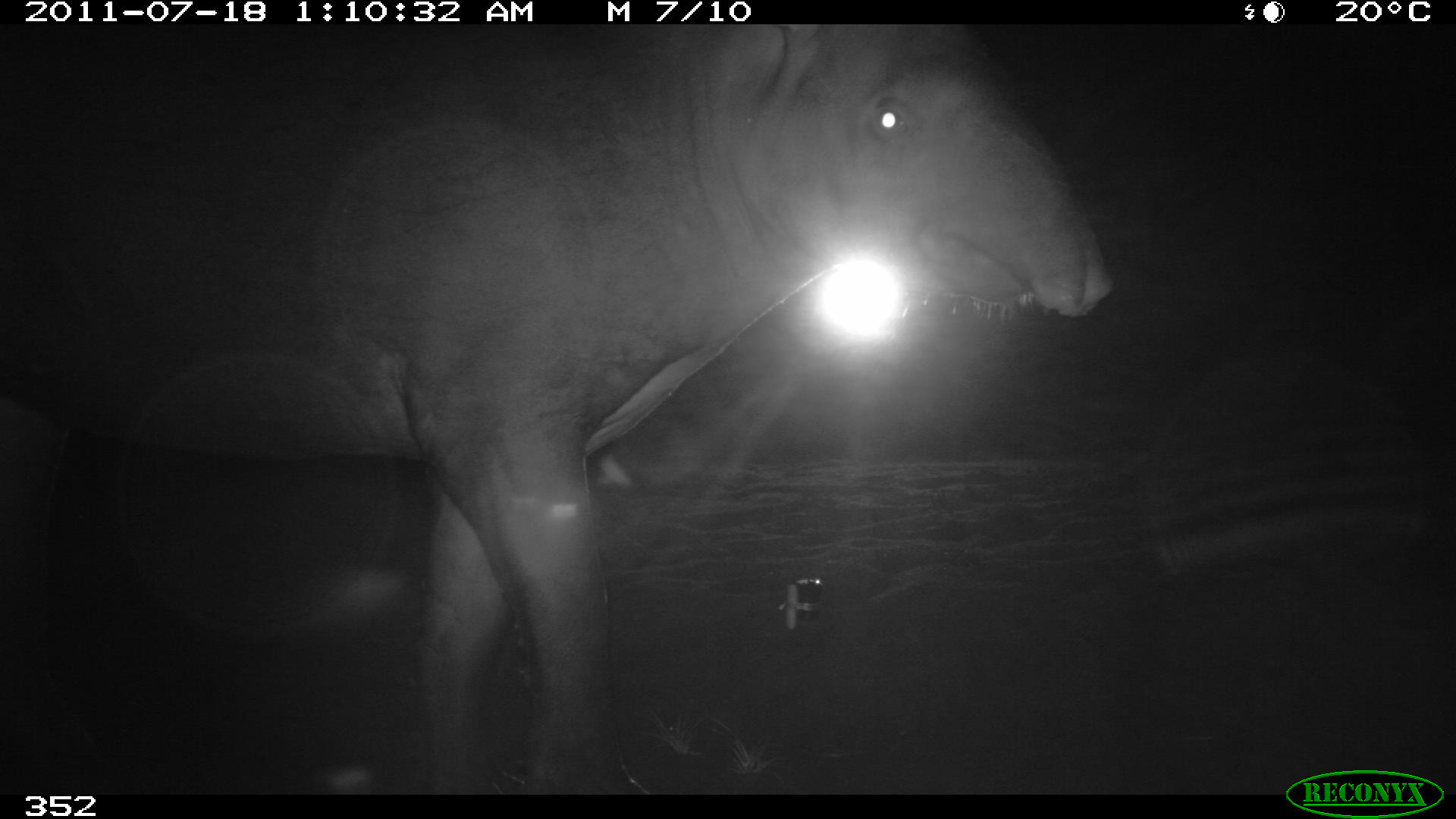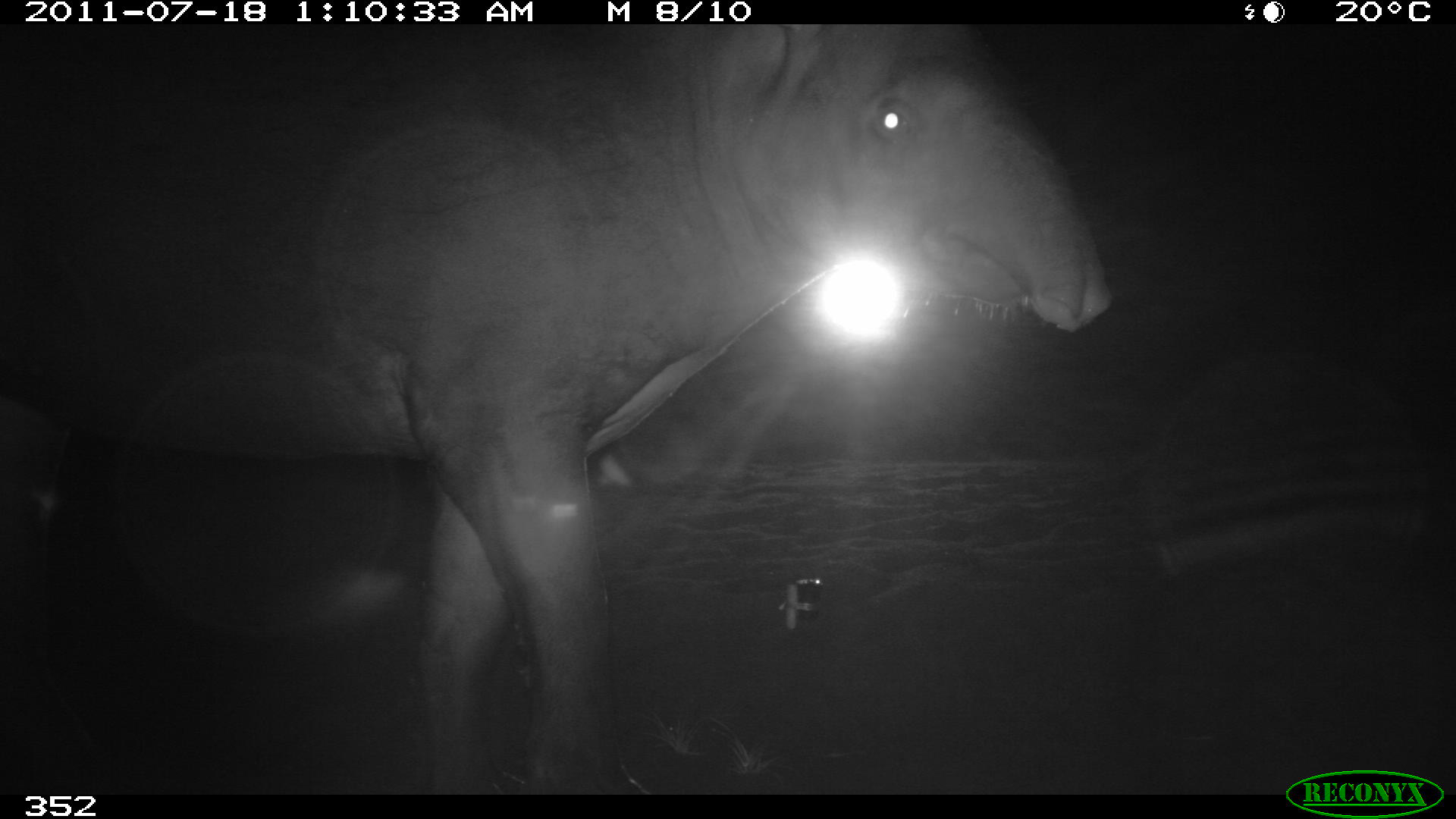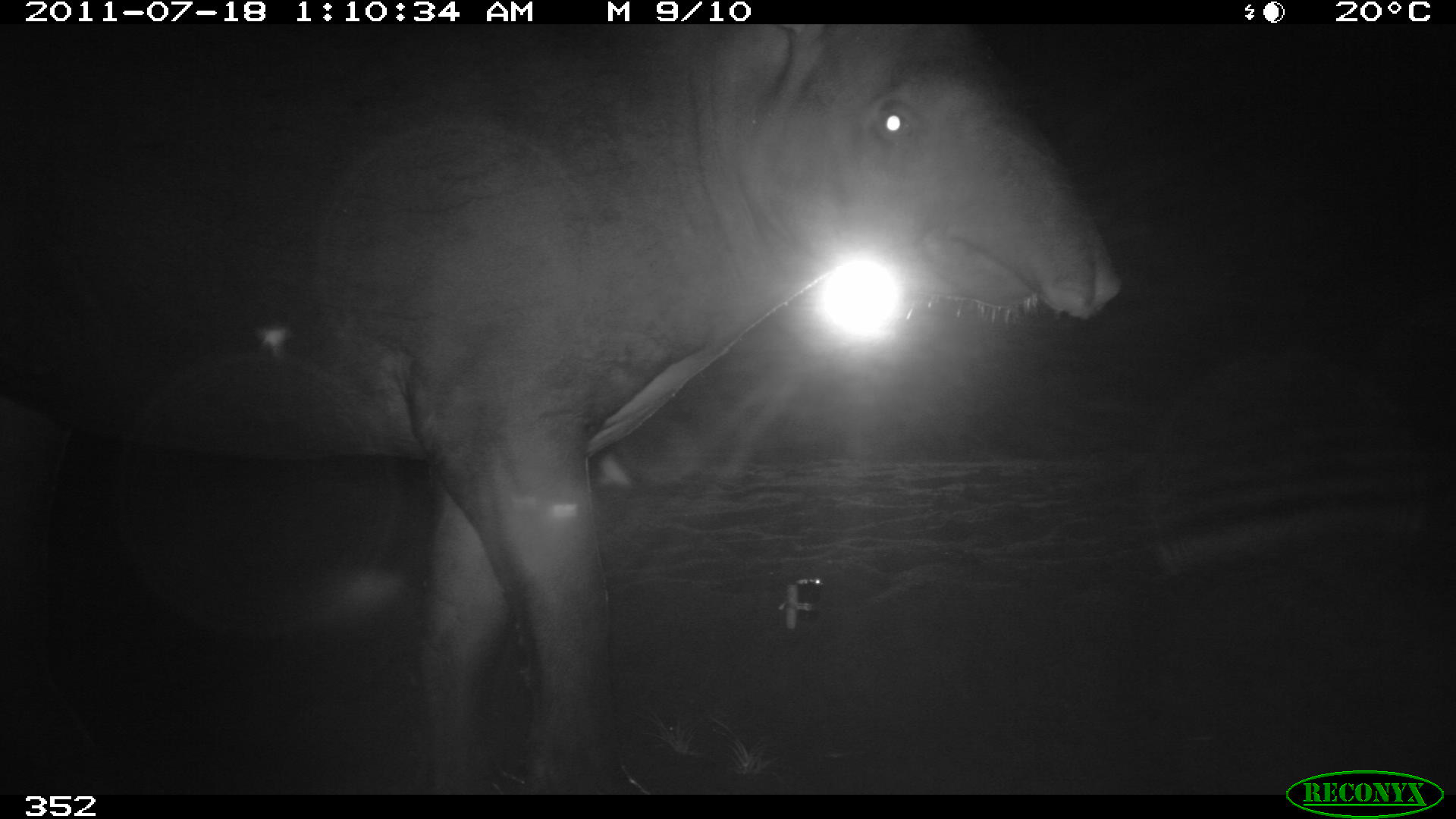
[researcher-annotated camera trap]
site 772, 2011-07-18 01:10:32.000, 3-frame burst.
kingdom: Animalia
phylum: Chordata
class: Mammalia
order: Perissodactyla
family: Tapiridae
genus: Tapirus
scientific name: Tapirus terrestris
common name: south american tapir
Tapirus terrestris (south american tapir).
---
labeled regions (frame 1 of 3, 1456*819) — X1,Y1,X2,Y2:
tapirus terrestris: 0,19,1113,794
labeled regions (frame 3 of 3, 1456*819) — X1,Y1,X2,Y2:
tapirus terrestris: 0,24,1122,794